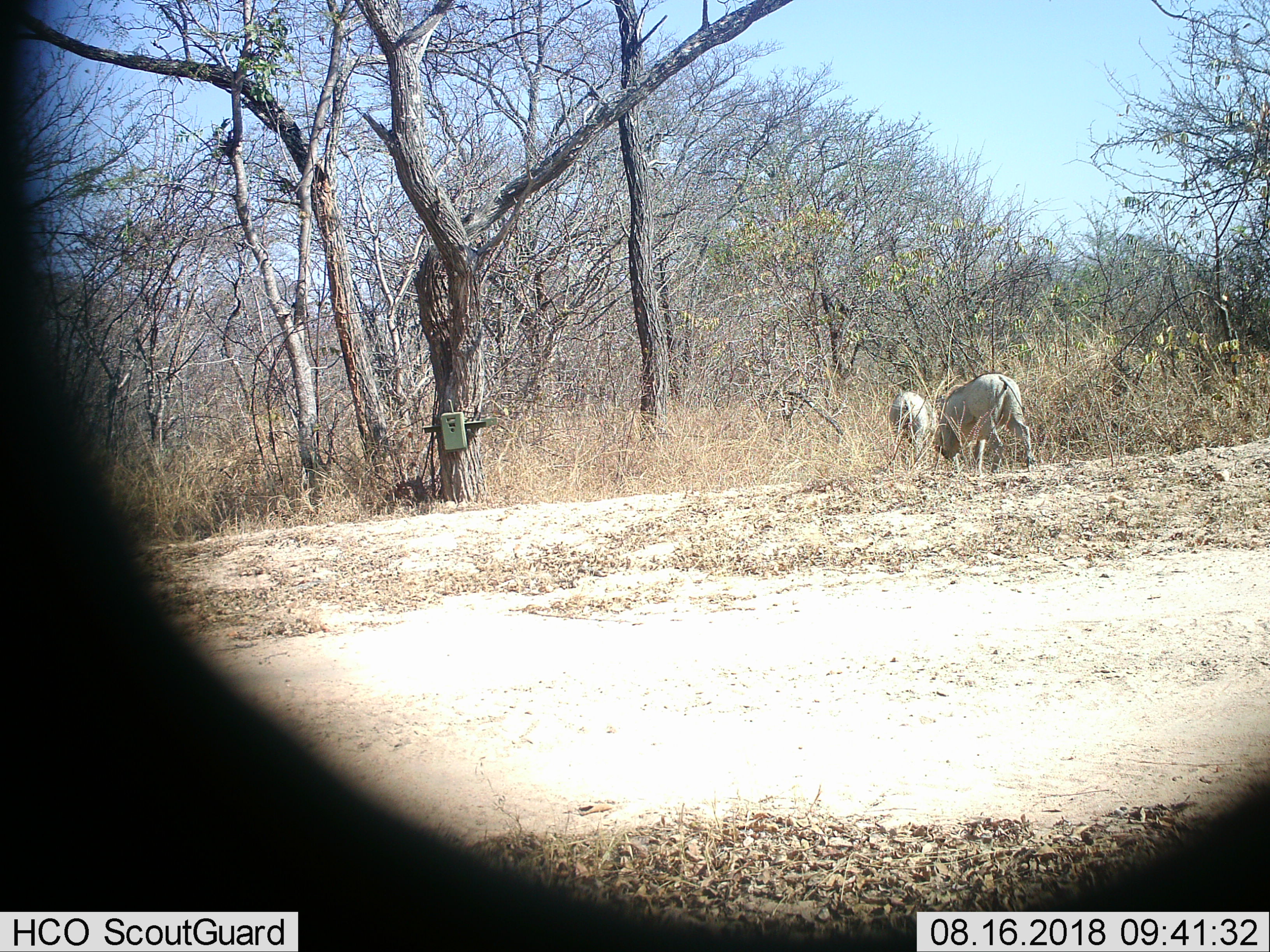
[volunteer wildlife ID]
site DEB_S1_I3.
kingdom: Animalia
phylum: Chordata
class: Mammalia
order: Artiodactyla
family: Suidae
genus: Phacochoerus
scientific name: Phacochoerus africanus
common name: warthog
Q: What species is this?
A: Warthog (Phacochoerus africanus).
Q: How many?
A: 2.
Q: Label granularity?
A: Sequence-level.